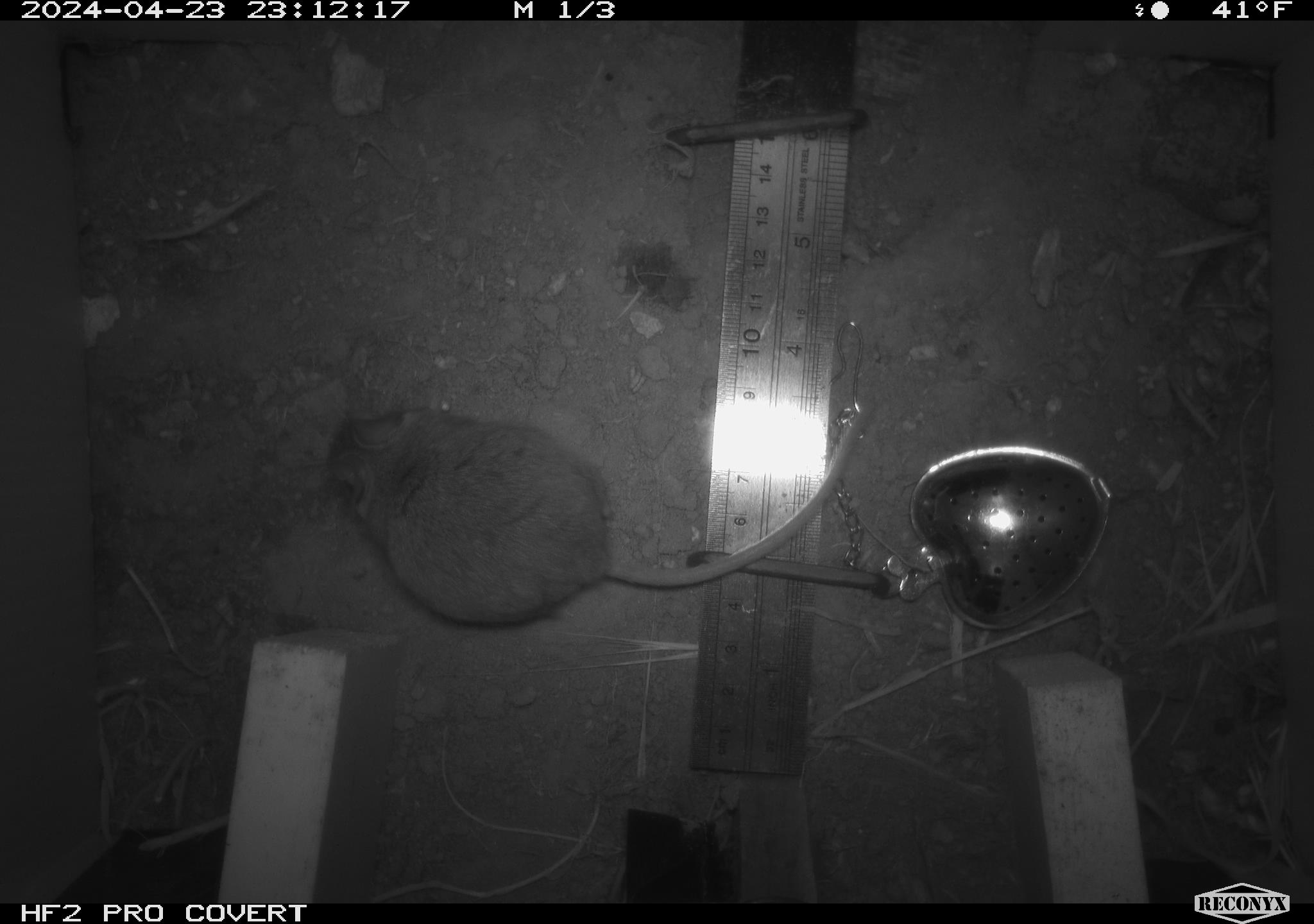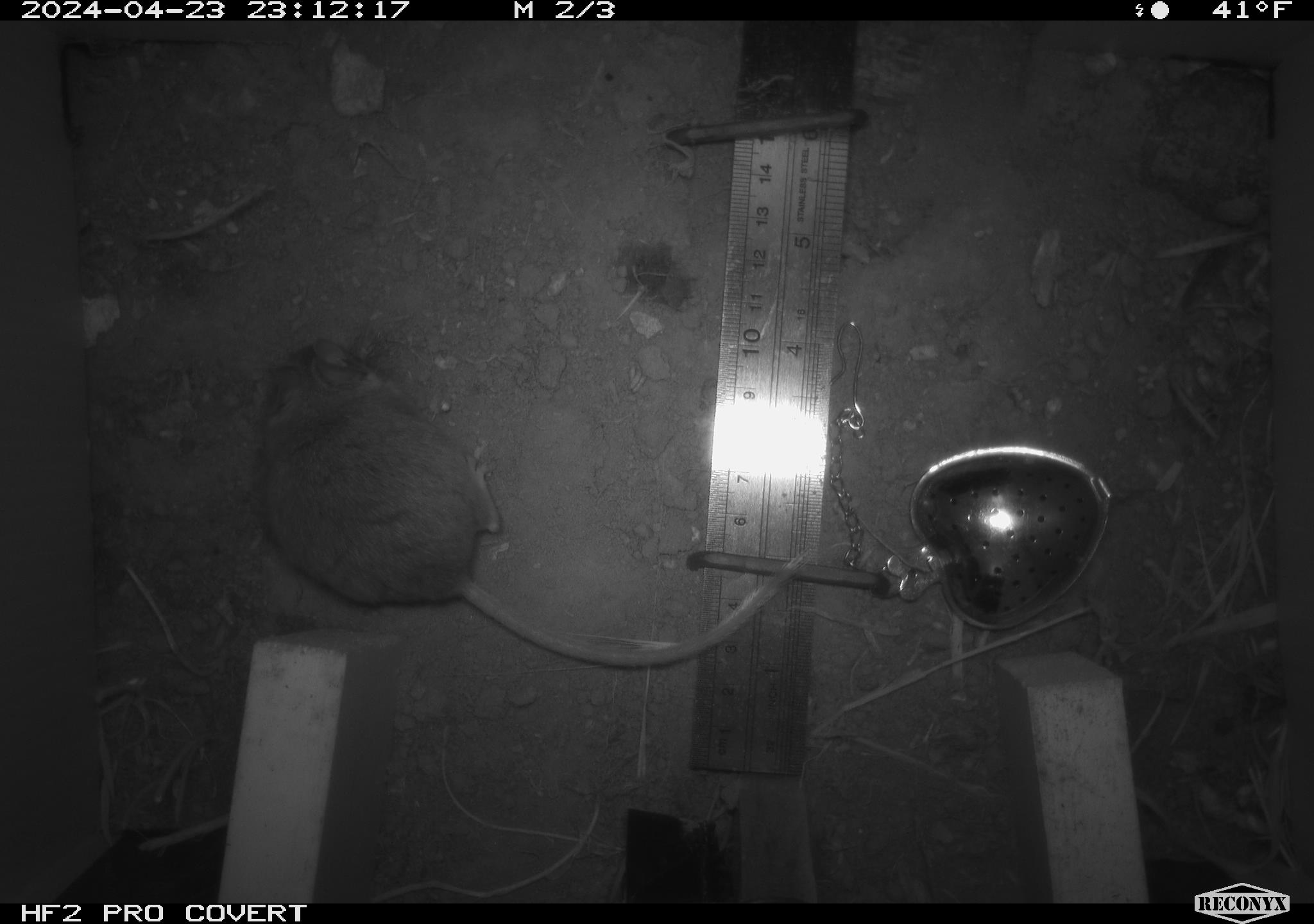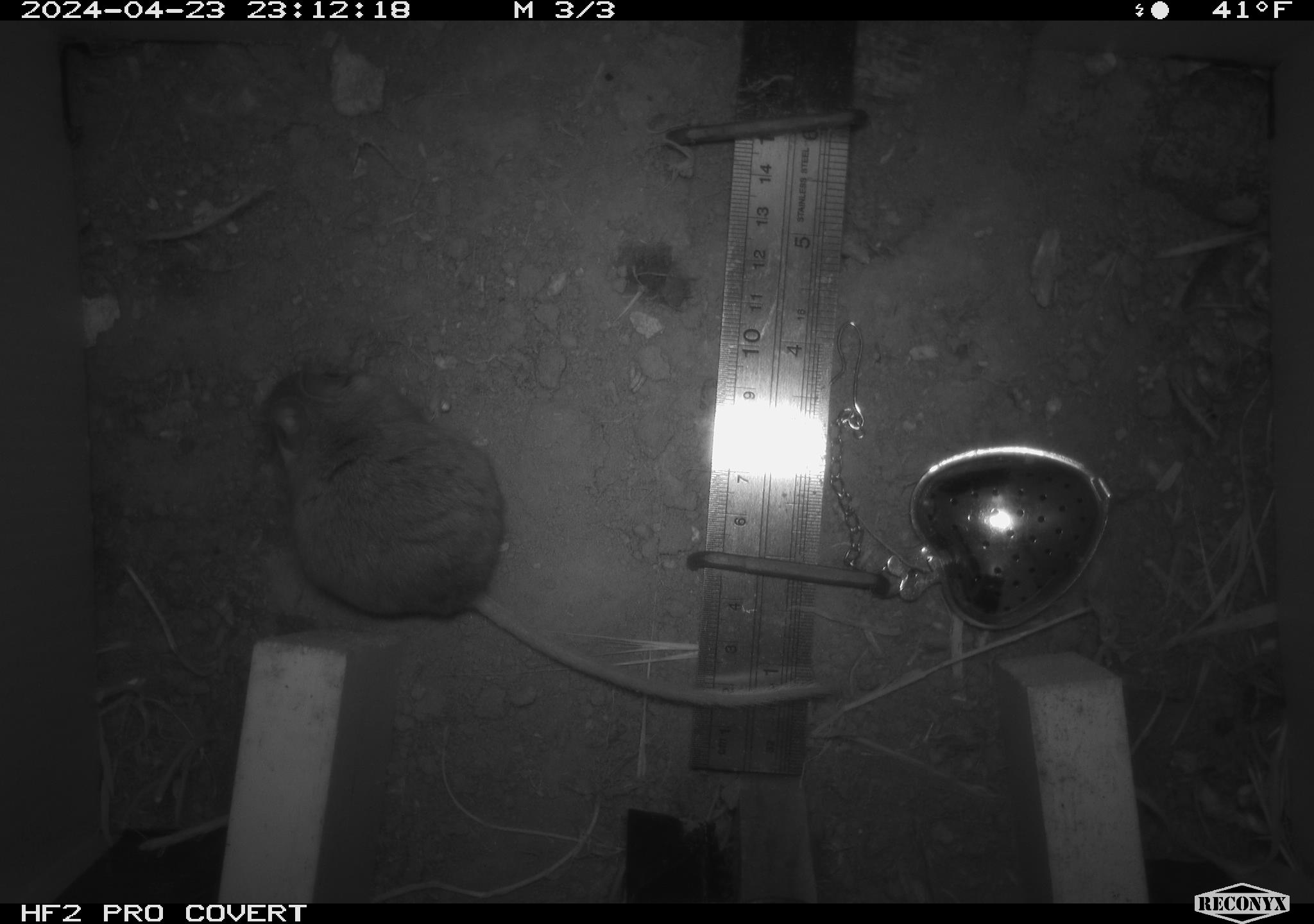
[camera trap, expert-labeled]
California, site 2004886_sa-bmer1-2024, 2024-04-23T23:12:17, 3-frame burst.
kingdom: Animalia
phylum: Chordata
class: Mammalia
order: Rodentia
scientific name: Rodentia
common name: mouse species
Mouse species (Rodentia).